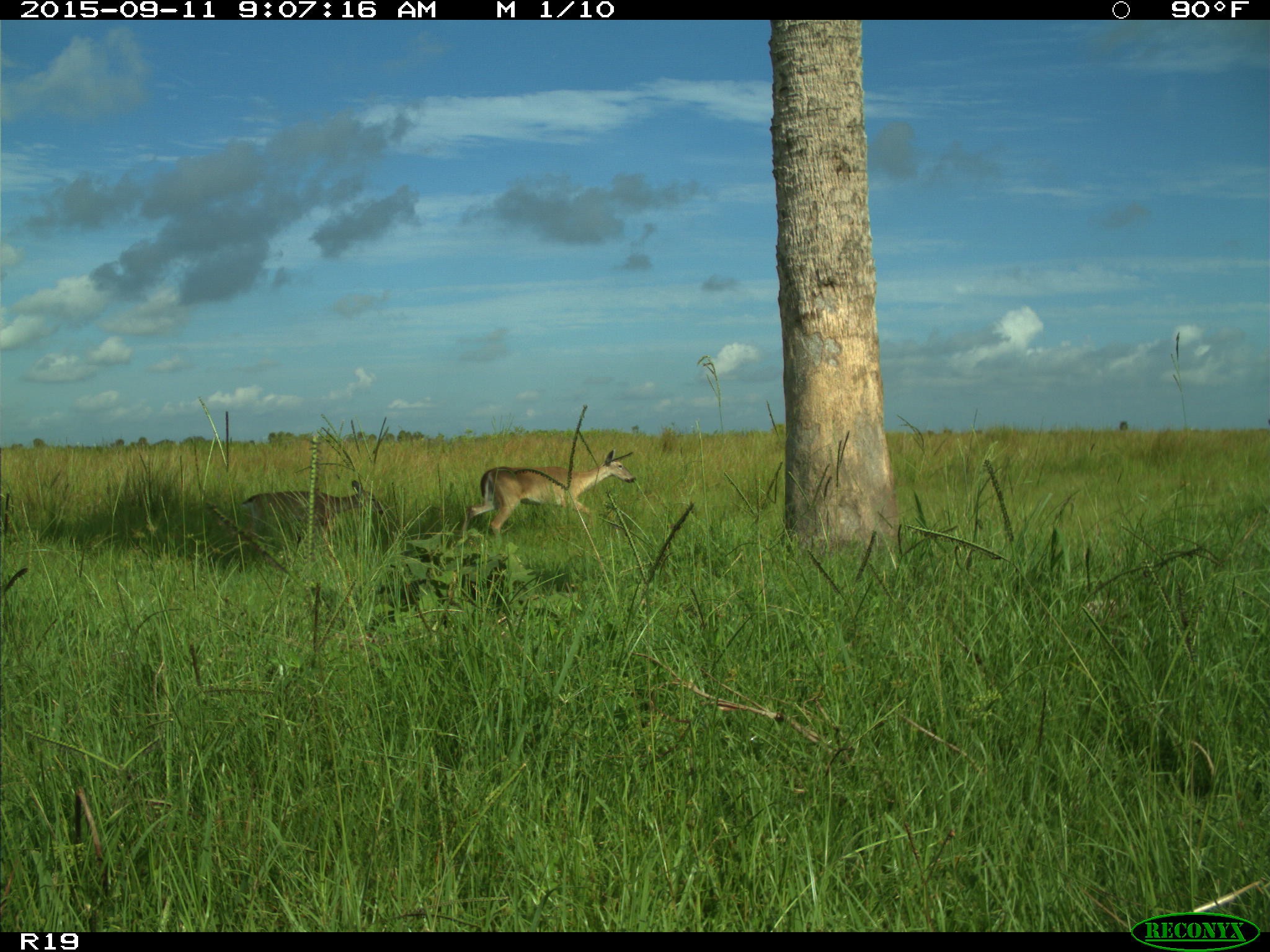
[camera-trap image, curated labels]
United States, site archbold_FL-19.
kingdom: Animalia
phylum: Chordata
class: Mammalia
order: Artiodactyla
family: Cervidae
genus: Odocoileus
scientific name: Odocoileus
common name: deer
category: unidentified deer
Unidentified deer (deer) (Odocoileus).